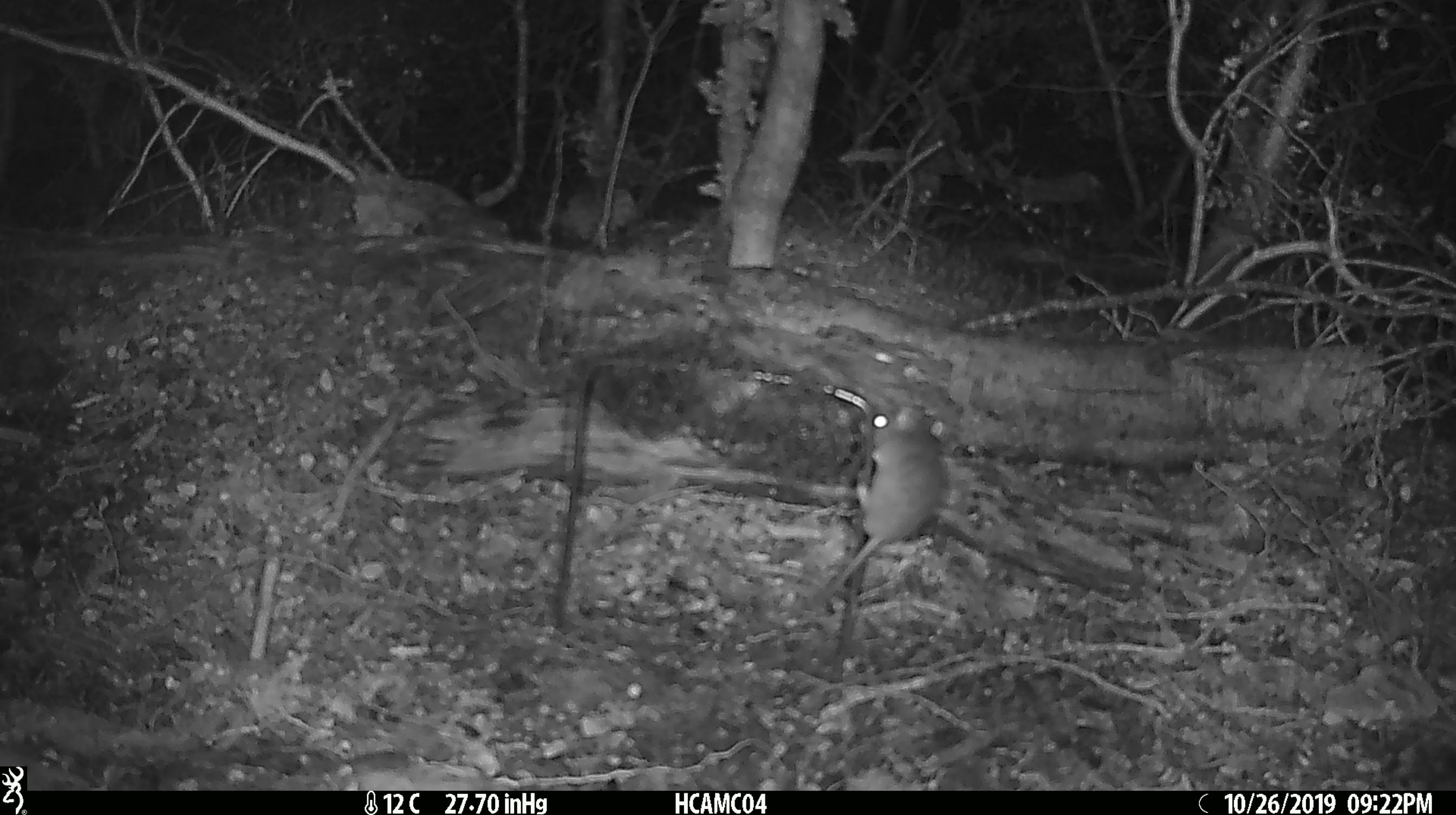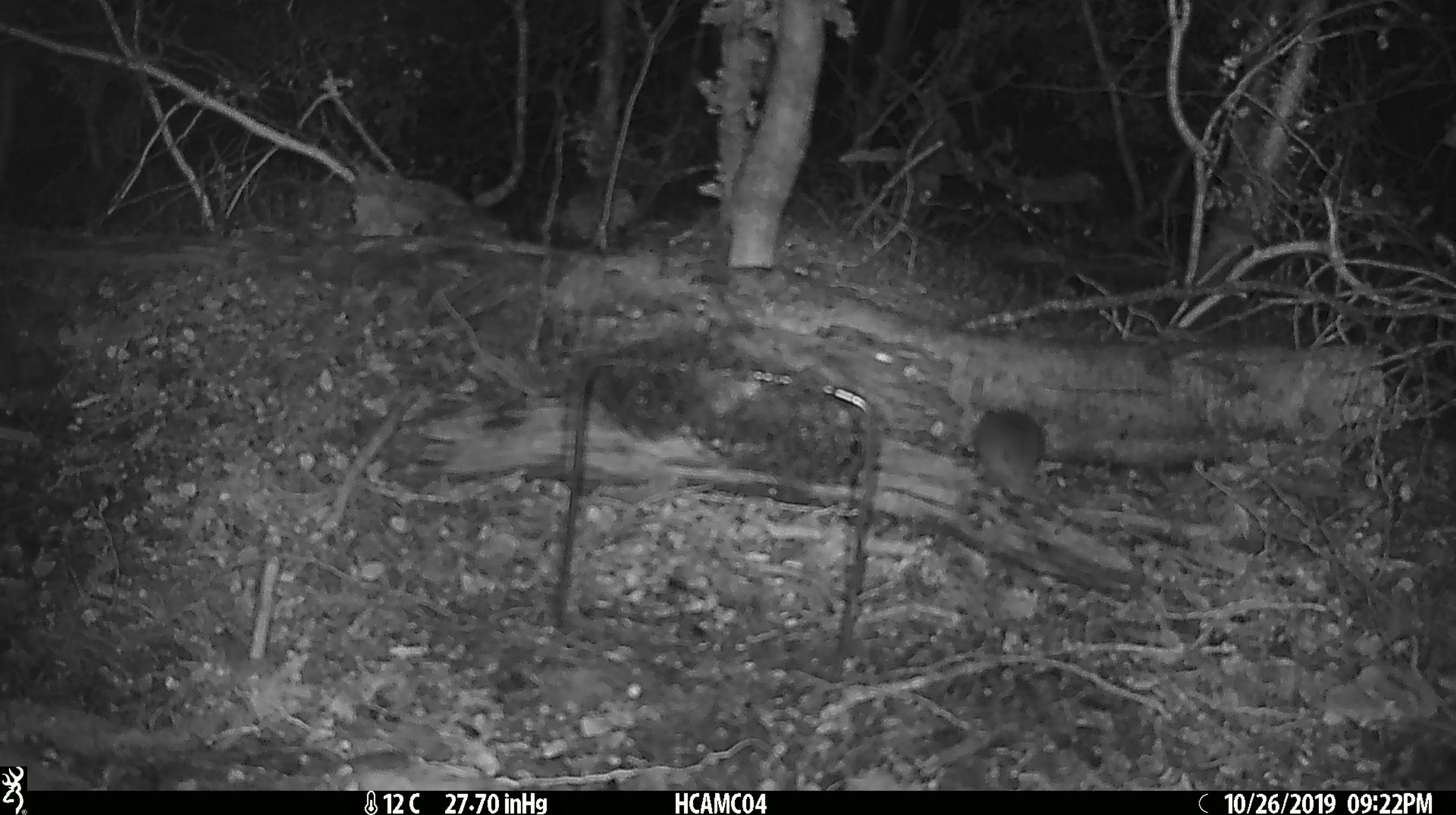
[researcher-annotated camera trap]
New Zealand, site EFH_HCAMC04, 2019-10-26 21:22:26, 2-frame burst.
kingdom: Animalia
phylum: Chordata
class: Mammalia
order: Rodentia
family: Muridae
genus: Mus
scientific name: Mus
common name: mouse